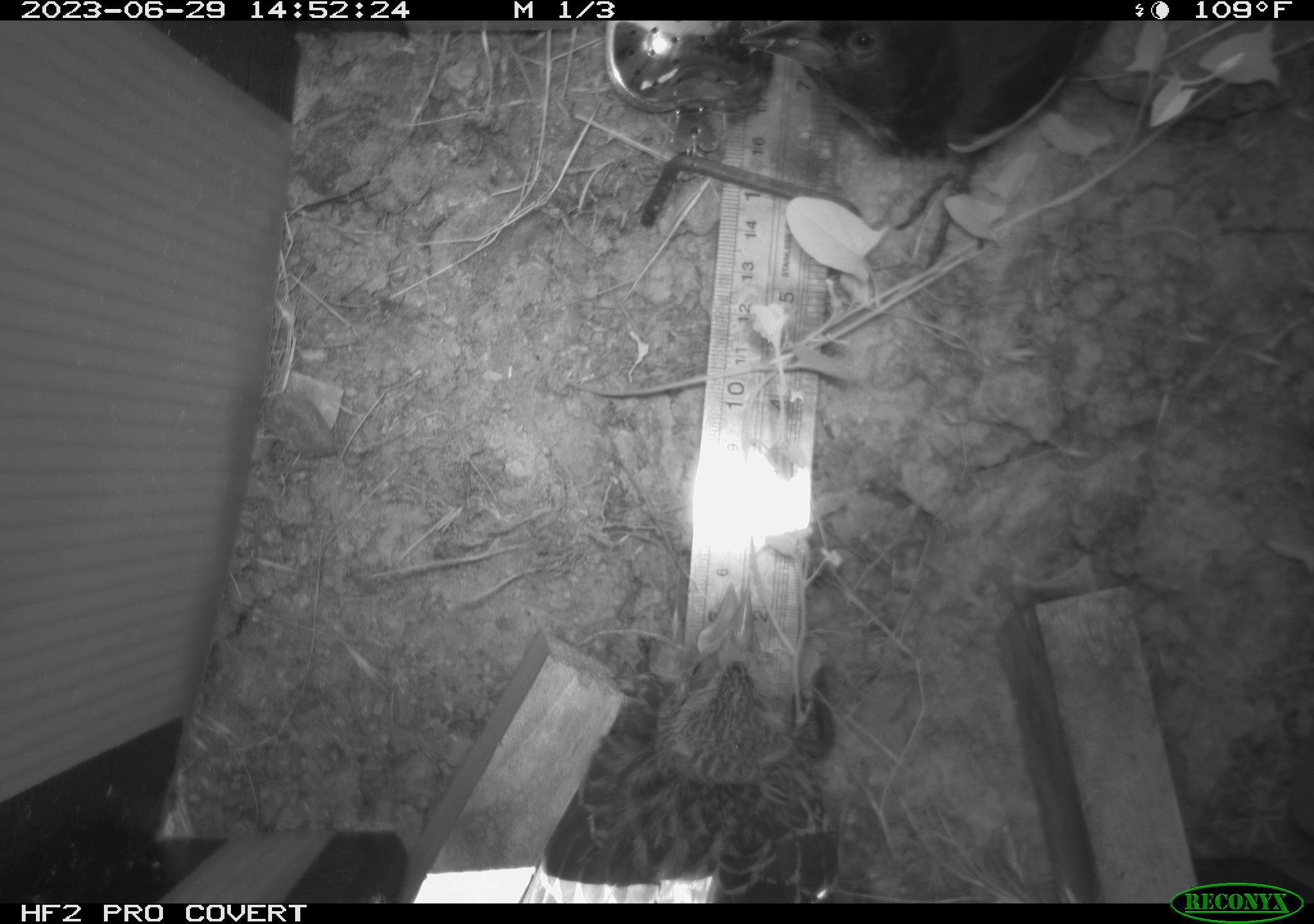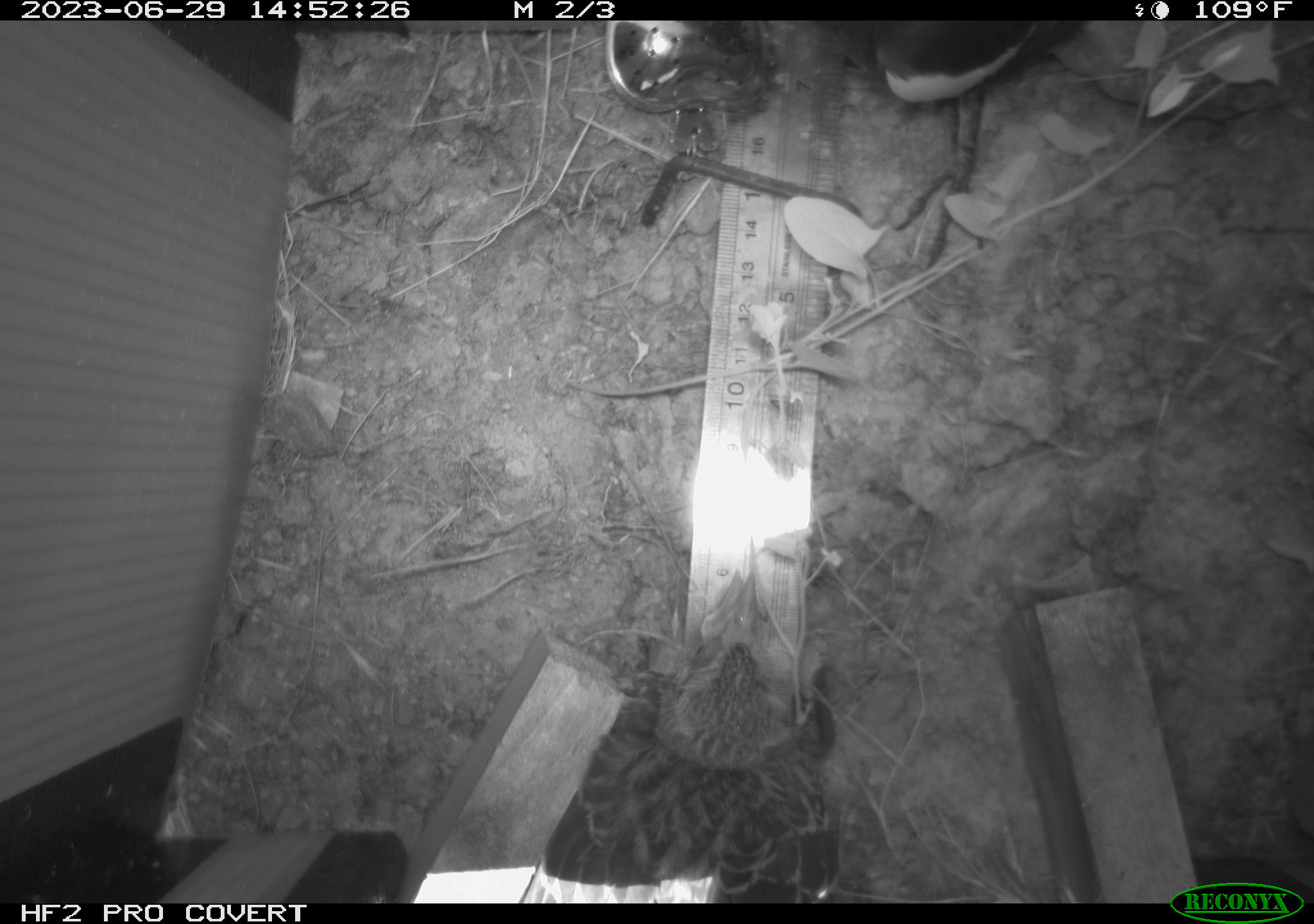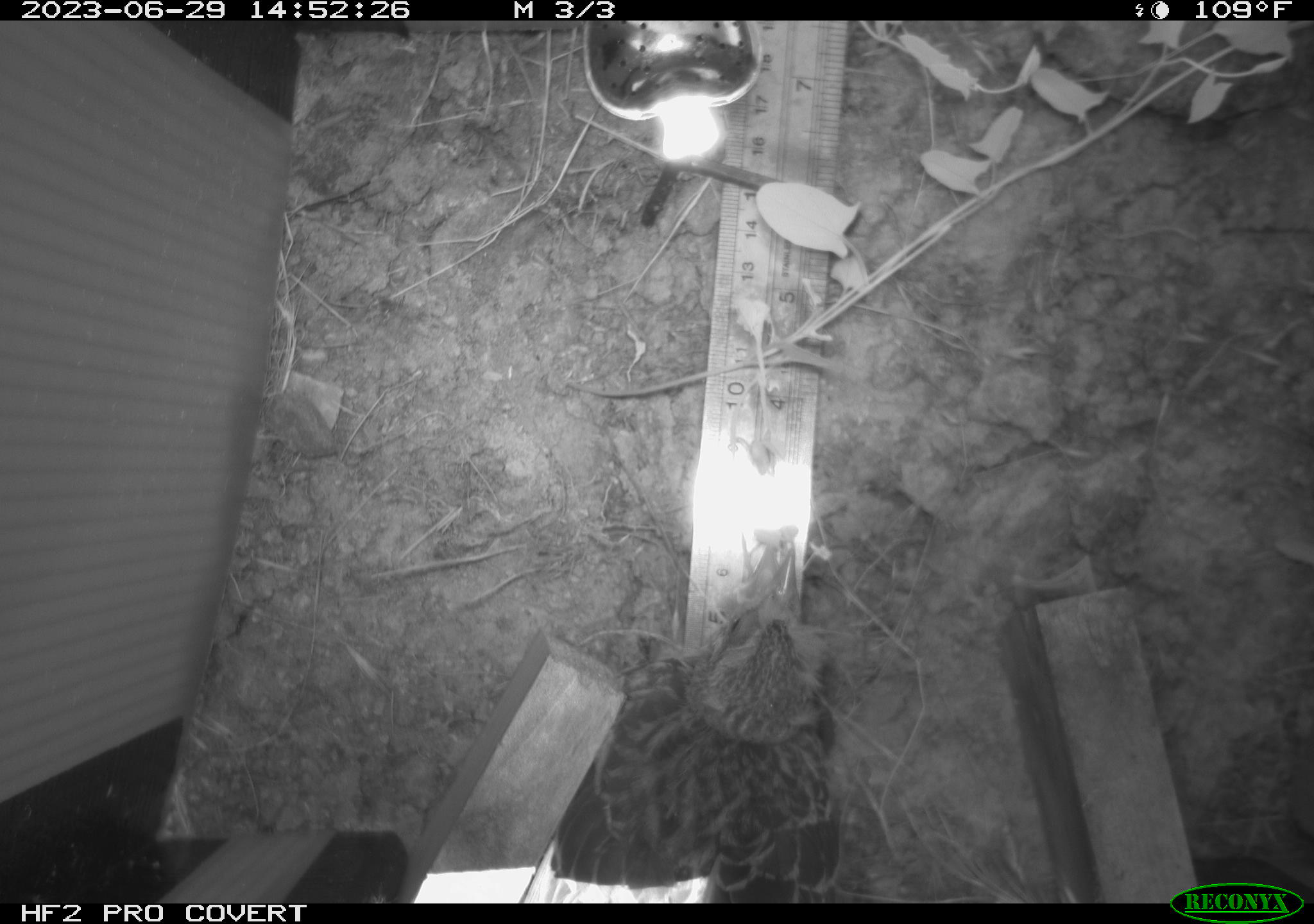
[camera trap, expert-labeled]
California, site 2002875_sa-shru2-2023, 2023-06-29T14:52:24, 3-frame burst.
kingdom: Animalia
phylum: Chordata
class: Aves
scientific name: Aves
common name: bird